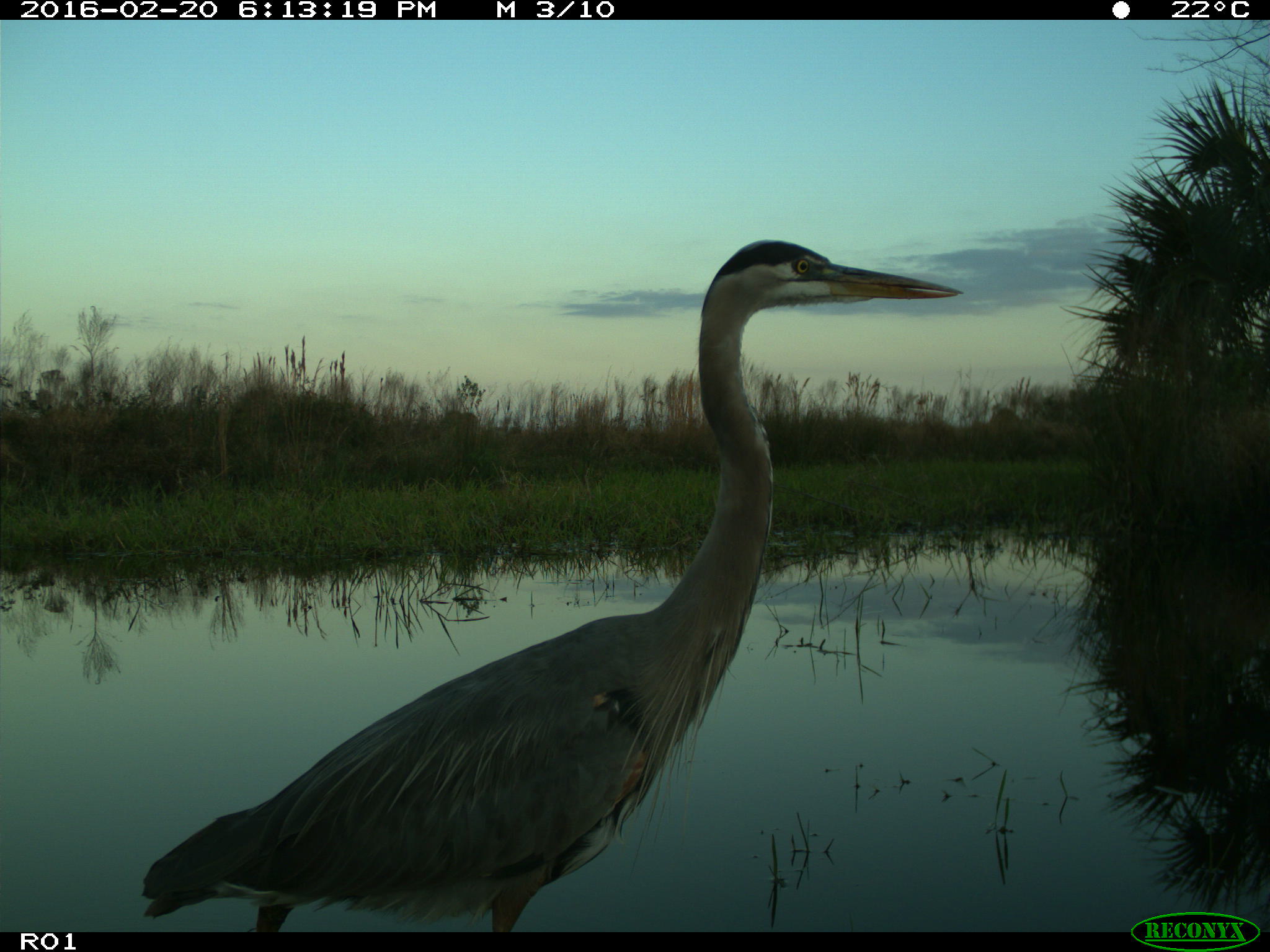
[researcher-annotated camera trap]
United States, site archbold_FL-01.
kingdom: Animalia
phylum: Chordata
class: Aves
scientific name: Aves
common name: birds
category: unidentified bird